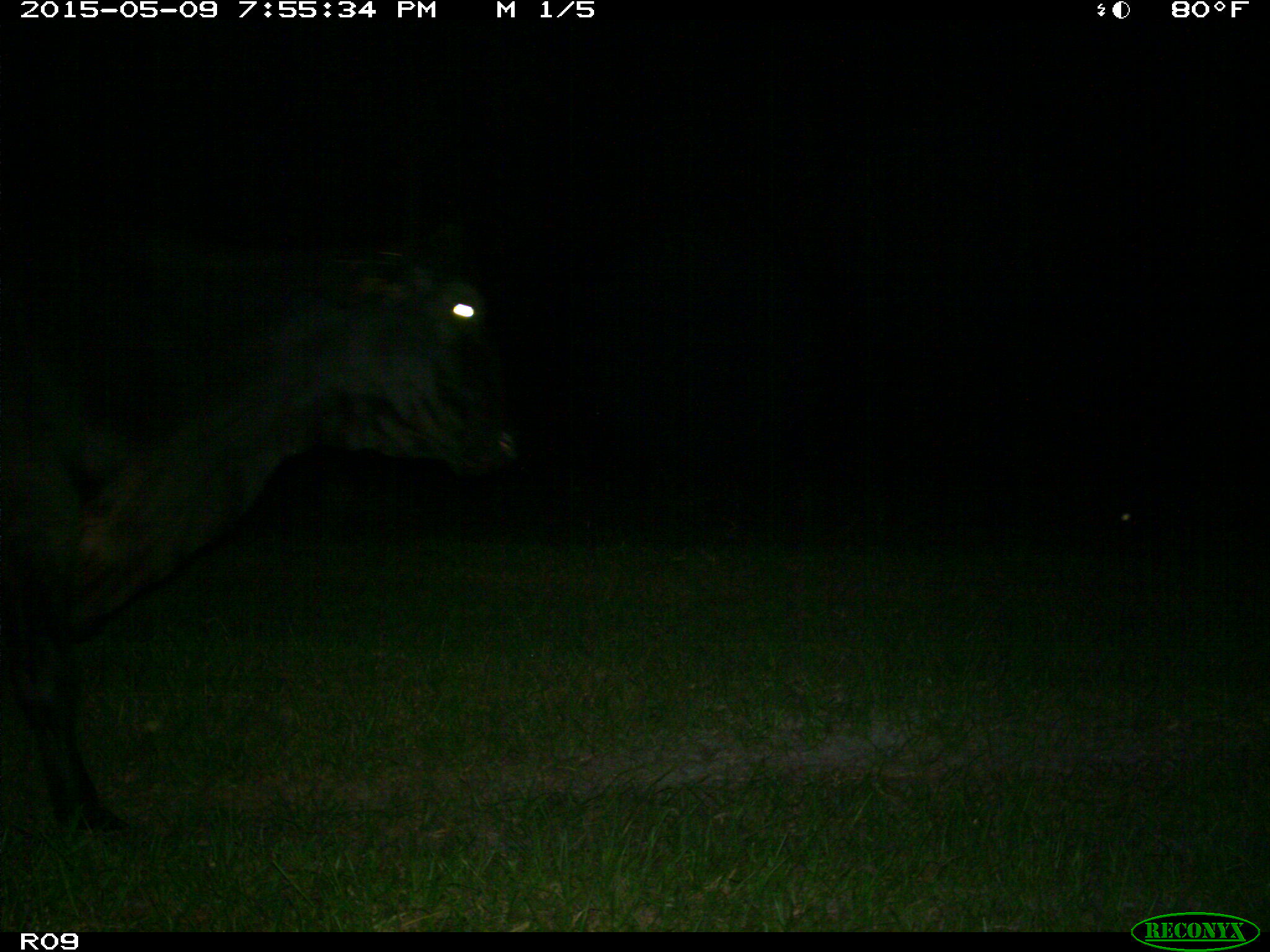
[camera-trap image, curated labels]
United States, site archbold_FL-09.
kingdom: Animalia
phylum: Chordata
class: Mammalia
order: Artiodactyla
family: Bovidae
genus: Bos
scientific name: Bos taurus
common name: domestic cow